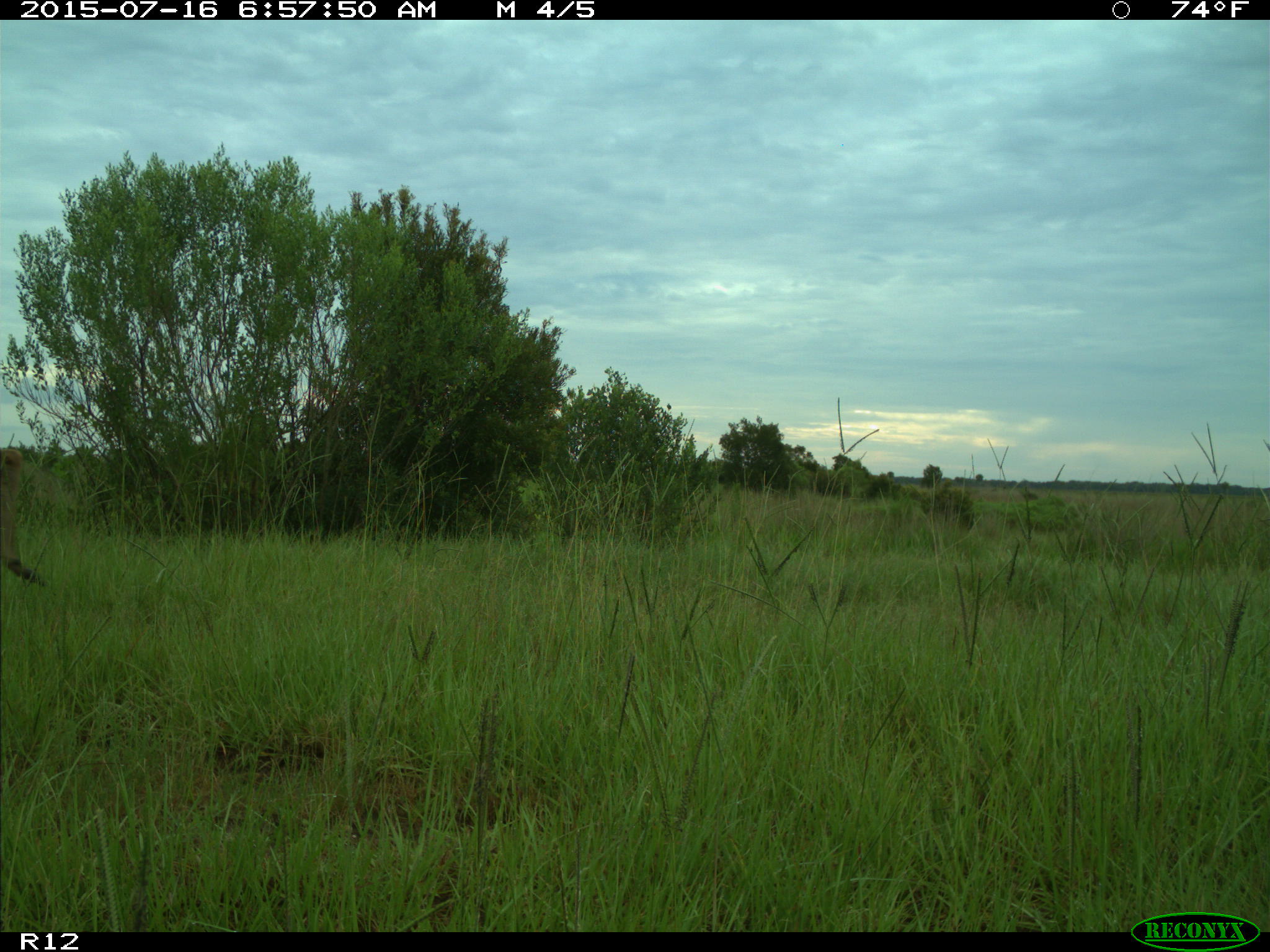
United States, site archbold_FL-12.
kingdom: Animalia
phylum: Chordata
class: Mammalia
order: Artiodactyla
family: Cervidae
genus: Odocoileus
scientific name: Odocoileus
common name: deer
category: unidentified deer